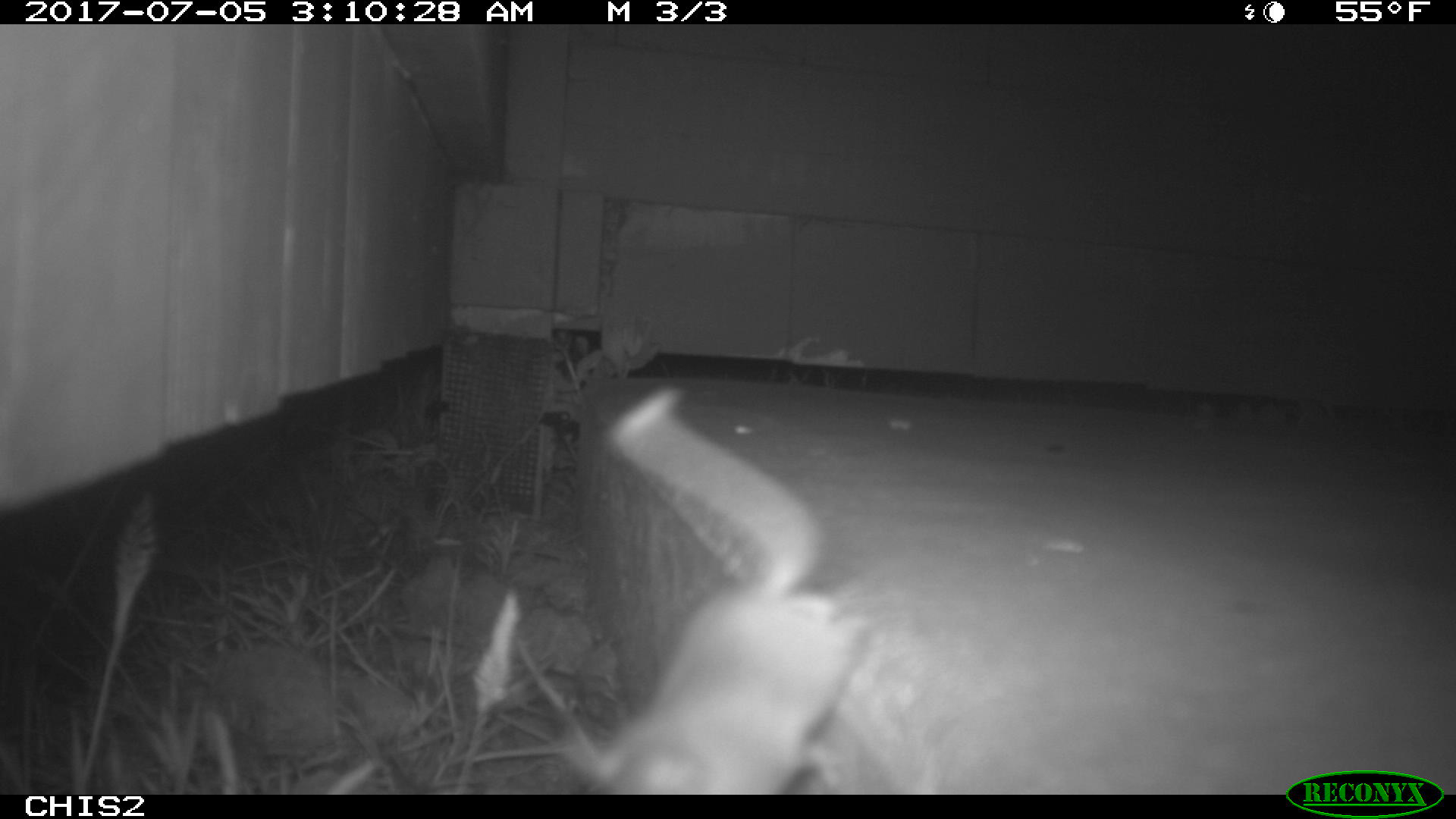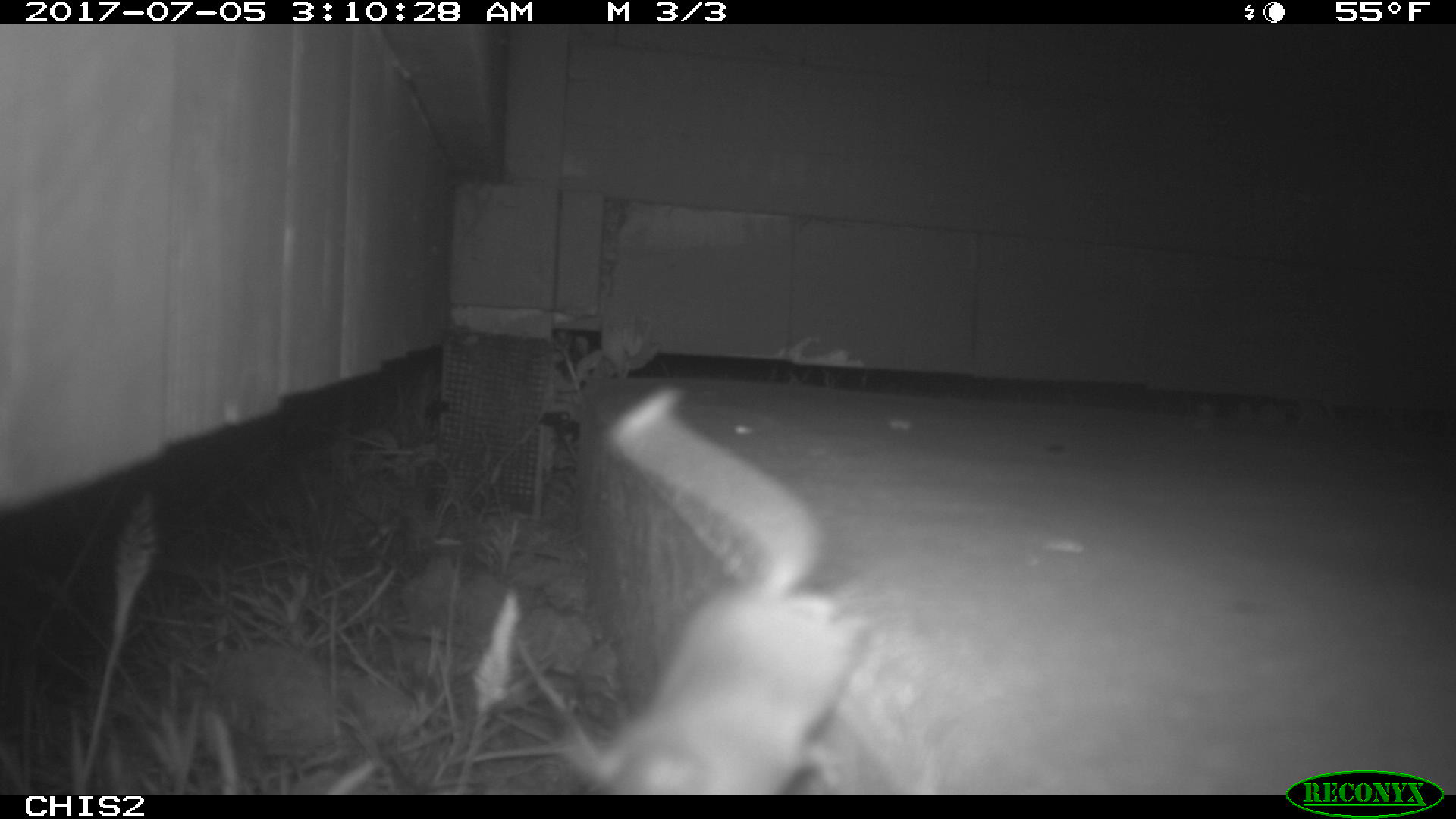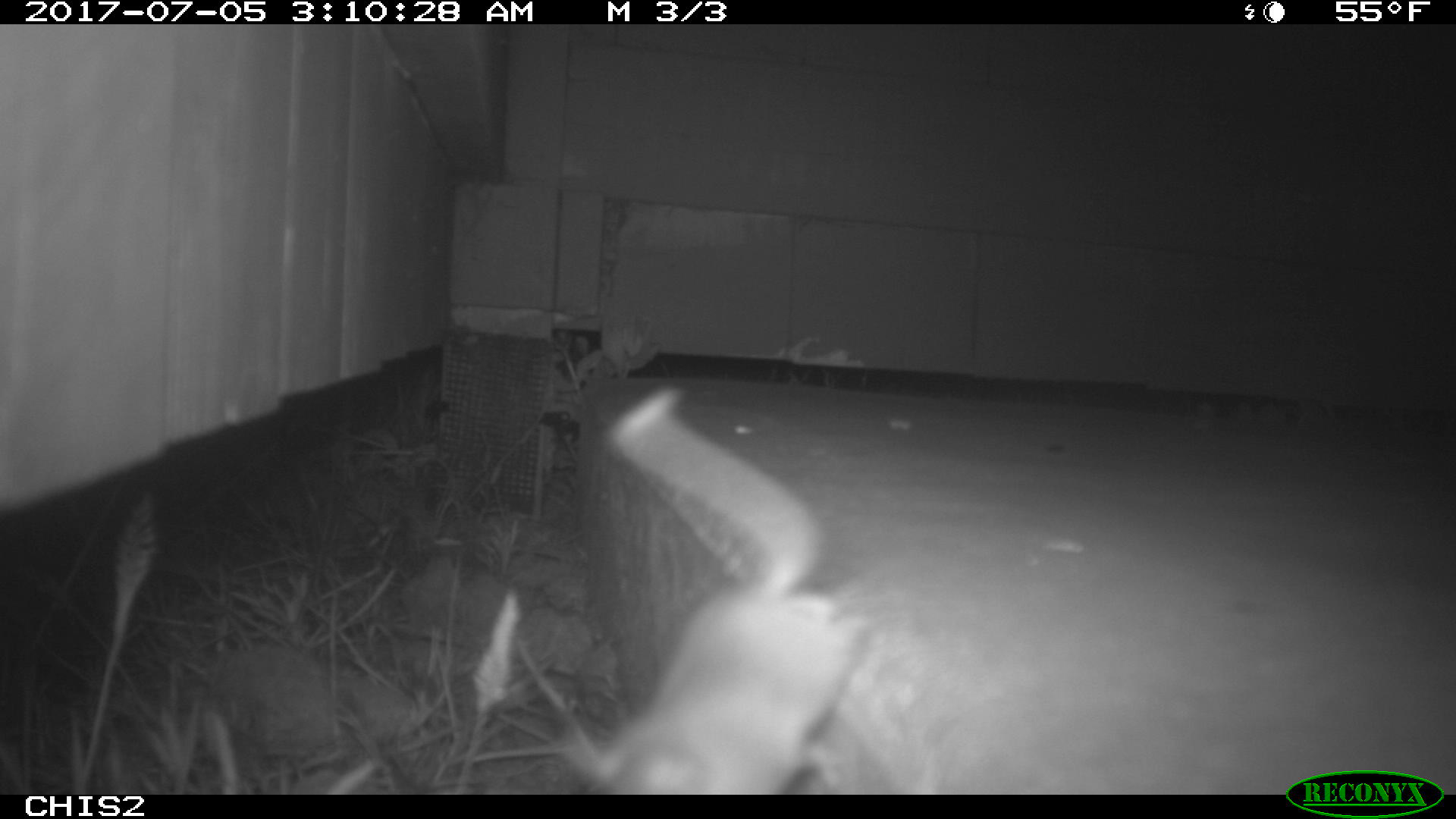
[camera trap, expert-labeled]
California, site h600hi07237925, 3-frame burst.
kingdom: Animalia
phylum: Chordata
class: Mammalia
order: Rodentia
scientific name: Rodentia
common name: rodent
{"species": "rodent (Rodentia)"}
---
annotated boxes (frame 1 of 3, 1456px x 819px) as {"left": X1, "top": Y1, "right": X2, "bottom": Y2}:
rodent: {"left": 569, "top": 384, "right": 867, "bottom": 793}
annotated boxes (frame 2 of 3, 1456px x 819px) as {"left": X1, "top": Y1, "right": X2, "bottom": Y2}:
rodent: {"left": 557, "top": 388, "right": 869, "bottom": 794}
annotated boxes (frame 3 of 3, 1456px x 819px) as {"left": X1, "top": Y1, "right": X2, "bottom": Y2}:
rodent: {"left": 557, "top": 389, "right": 867, "bottom": 791}